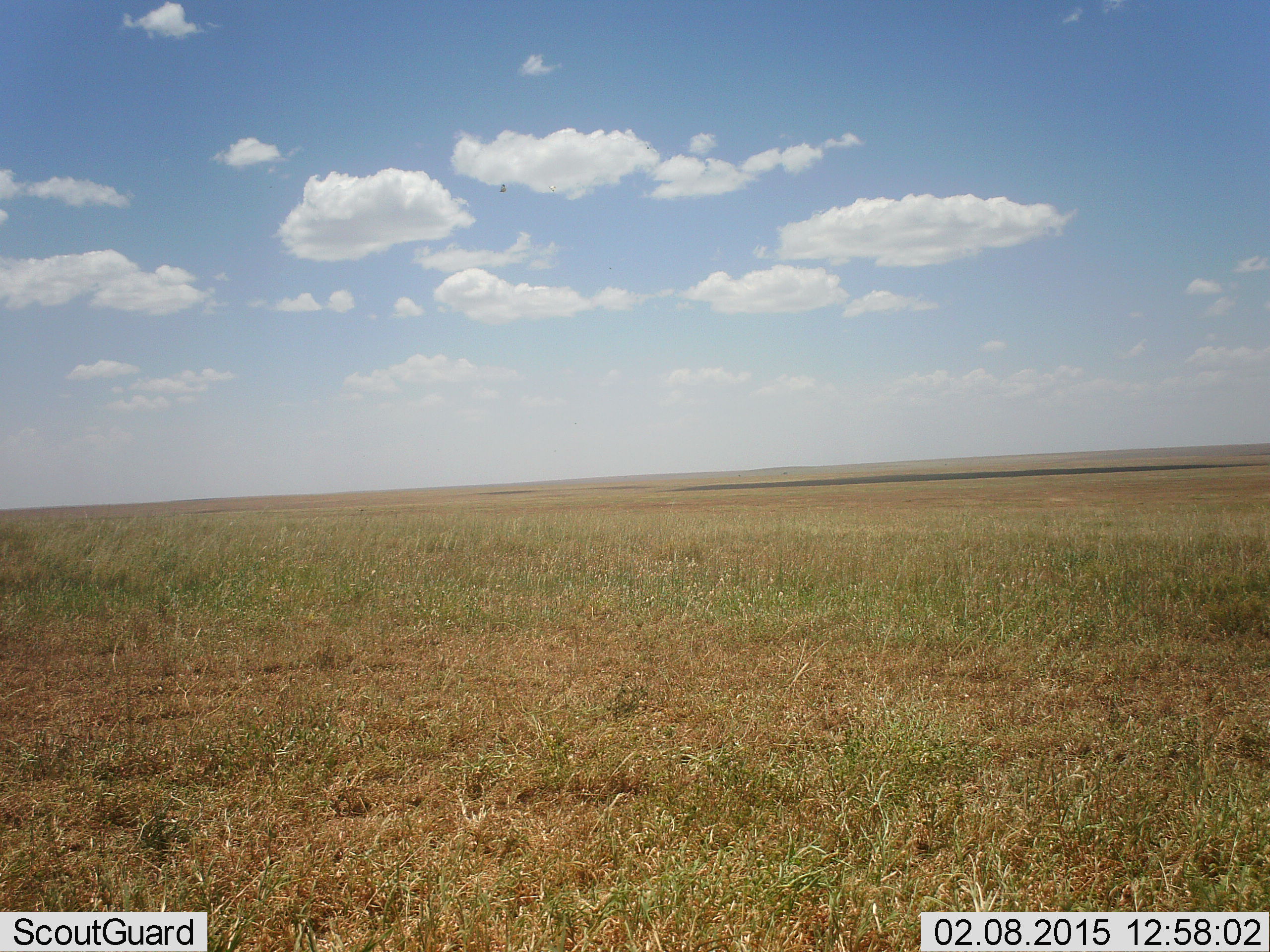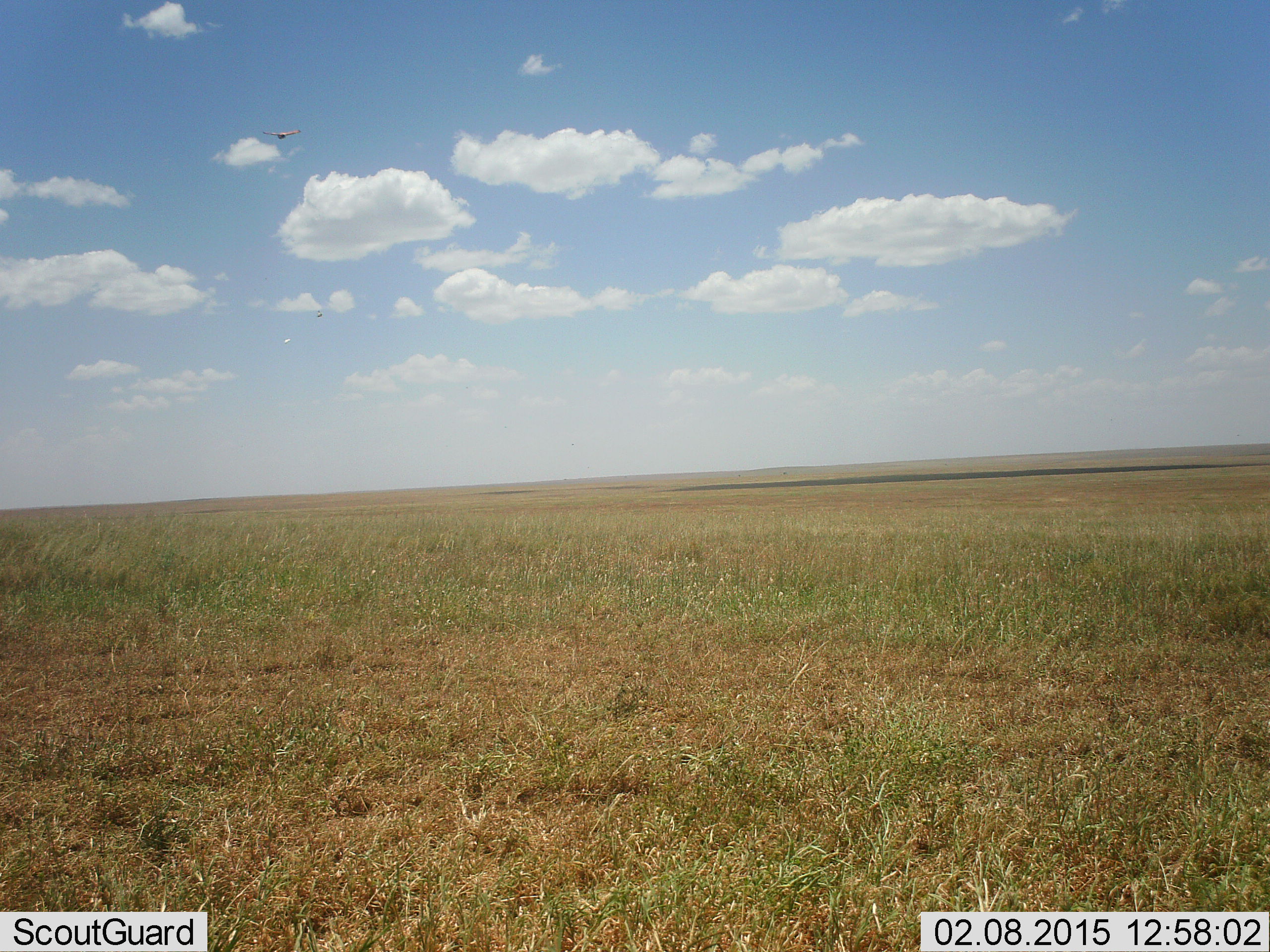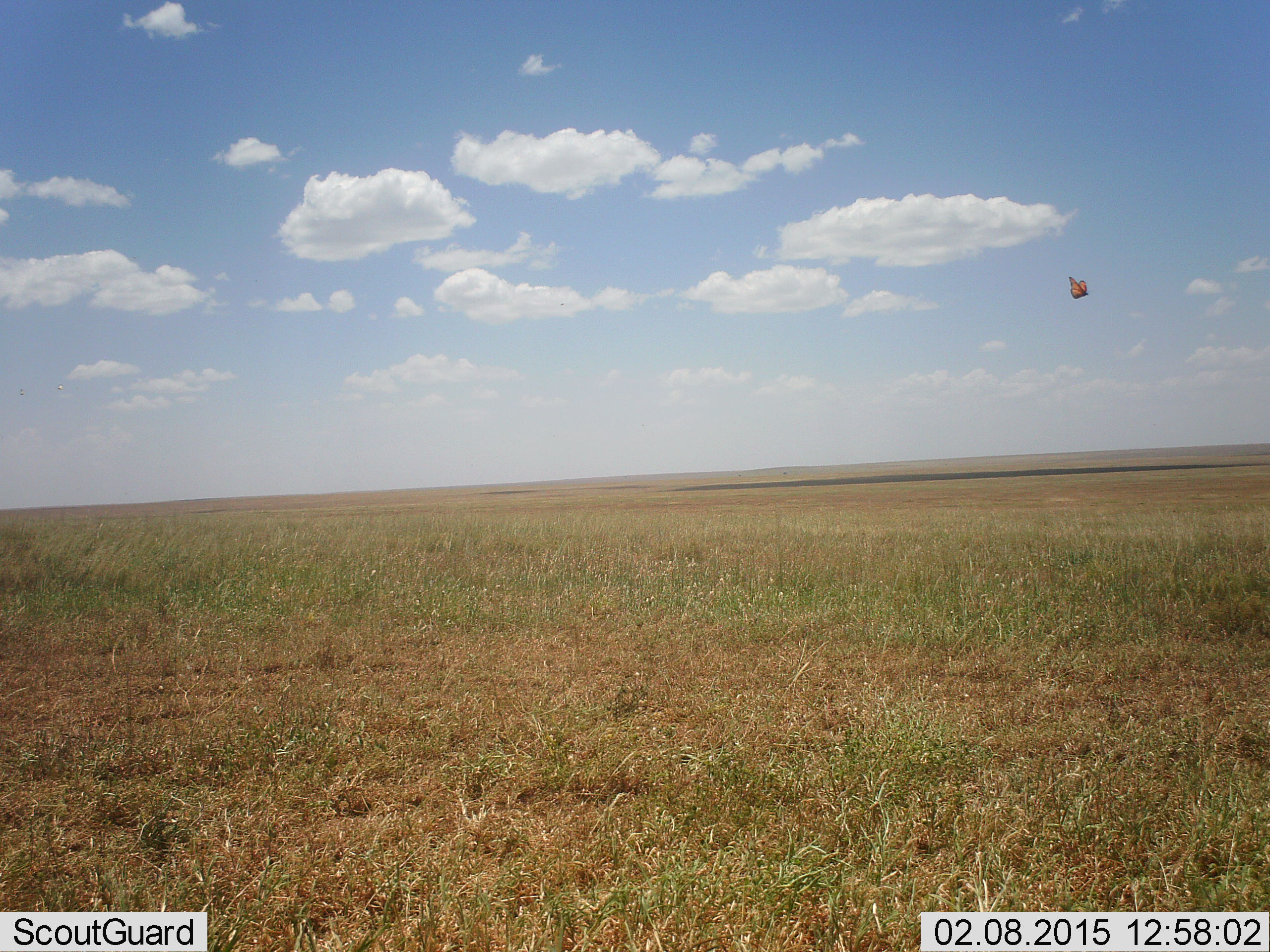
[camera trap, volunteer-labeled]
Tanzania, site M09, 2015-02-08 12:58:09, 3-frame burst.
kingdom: Animalia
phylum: Arthropoda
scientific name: Arthropoda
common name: arthropods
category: insectspider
Insectspider (arthropods) (Arthropoda), count 1. Behavior (volunteer vote fractions): standing 0%, resting 0%, moving 100%, interacting 0%. Young present (vote fraction): 0%. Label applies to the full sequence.